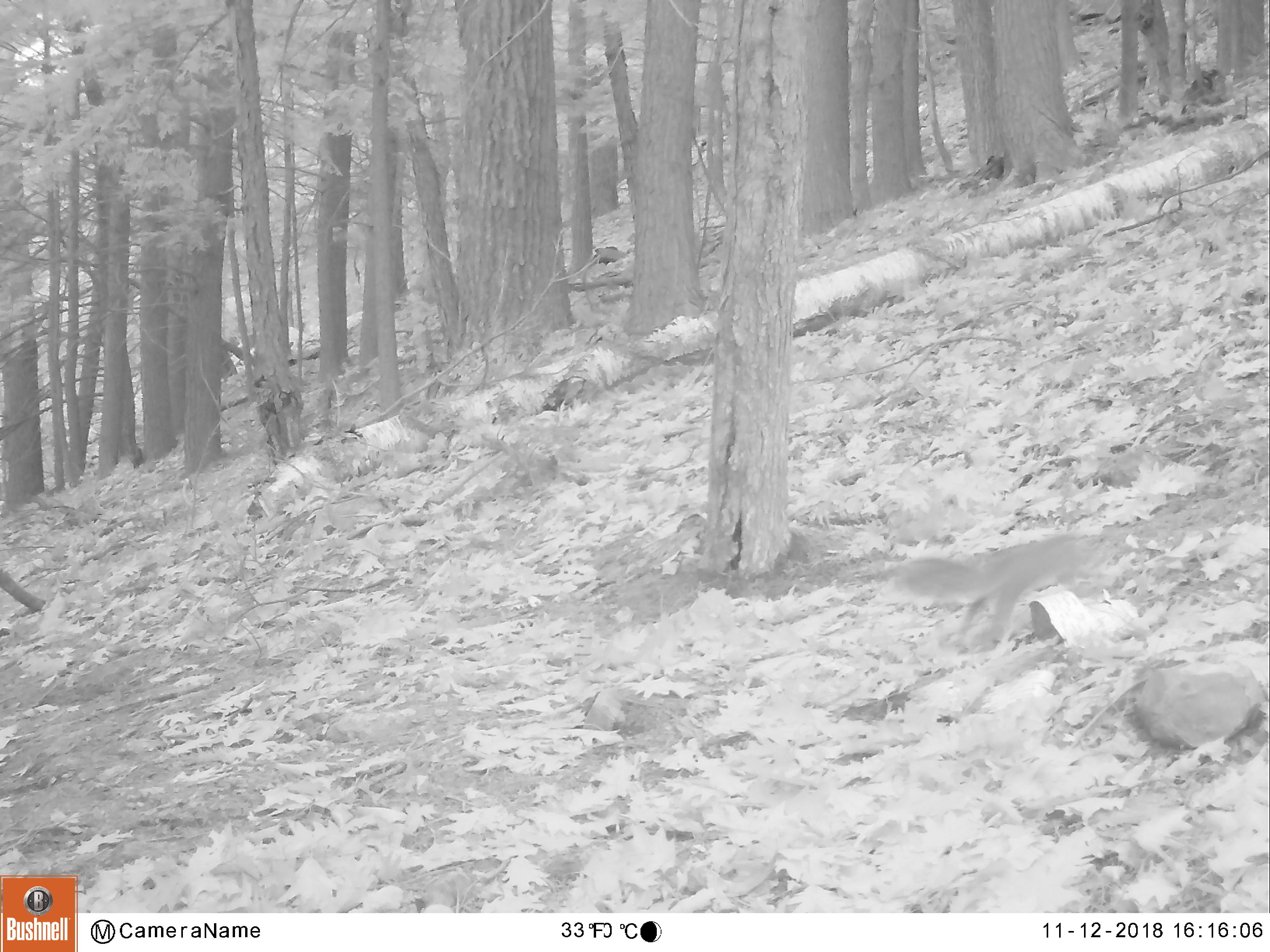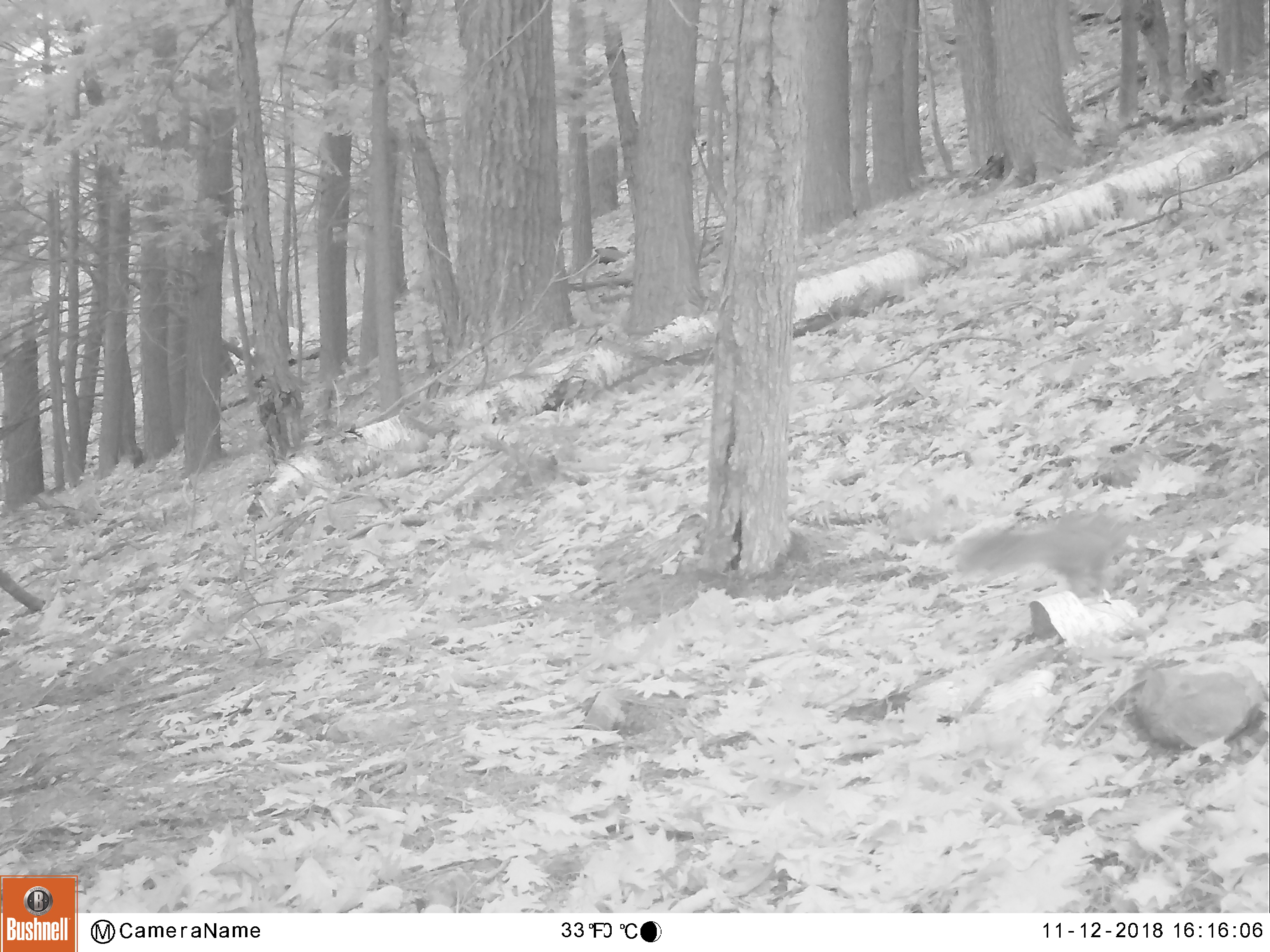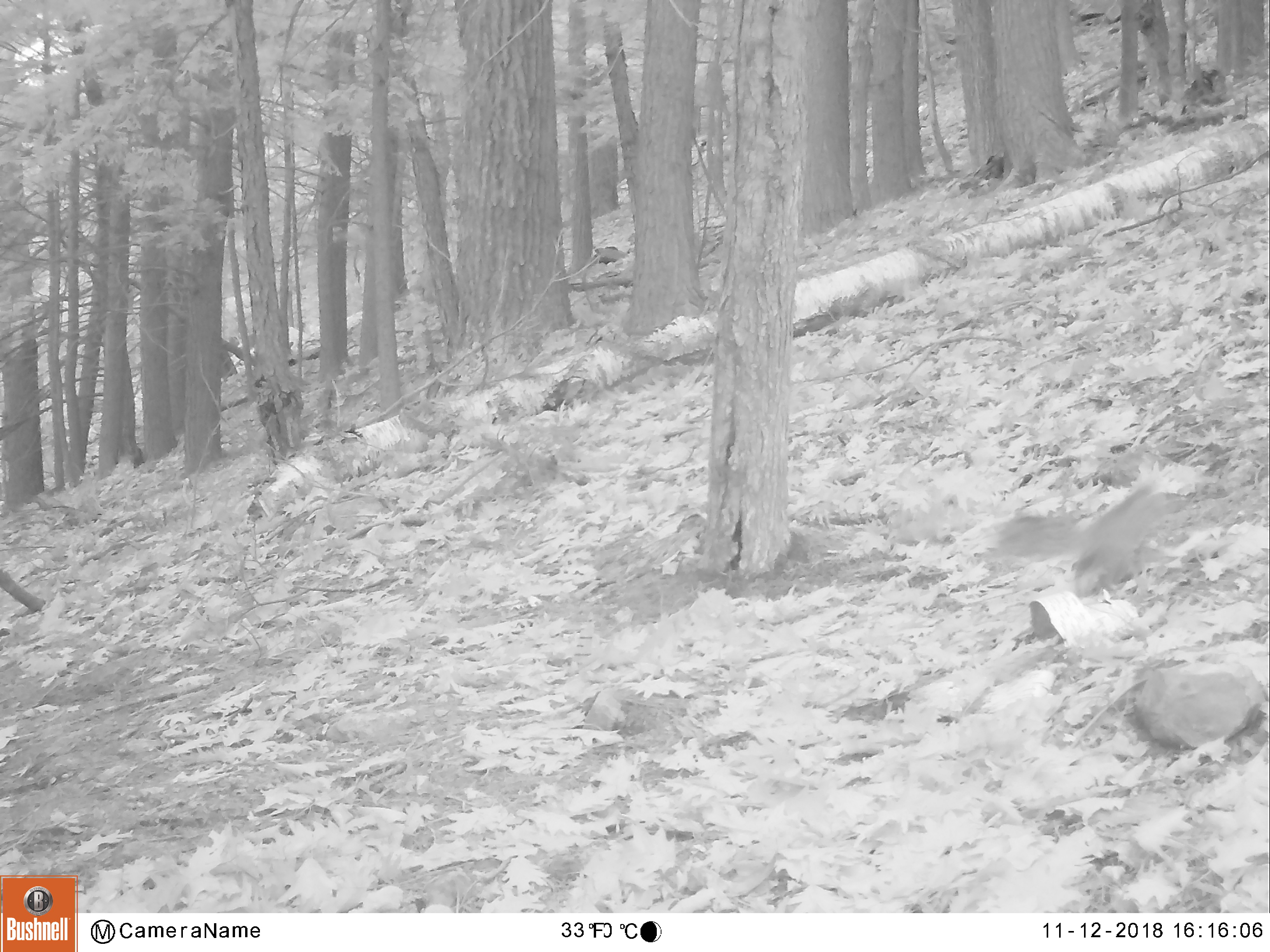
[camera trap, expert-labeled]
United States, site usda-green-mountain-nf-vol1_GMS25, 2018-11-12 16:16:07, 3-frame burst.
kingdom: Animalia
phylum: Chordata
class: Mammalia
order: Rodentia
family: Sciuridae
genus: Sciurus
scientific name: Sciurus carolinensis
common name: gray squirrel